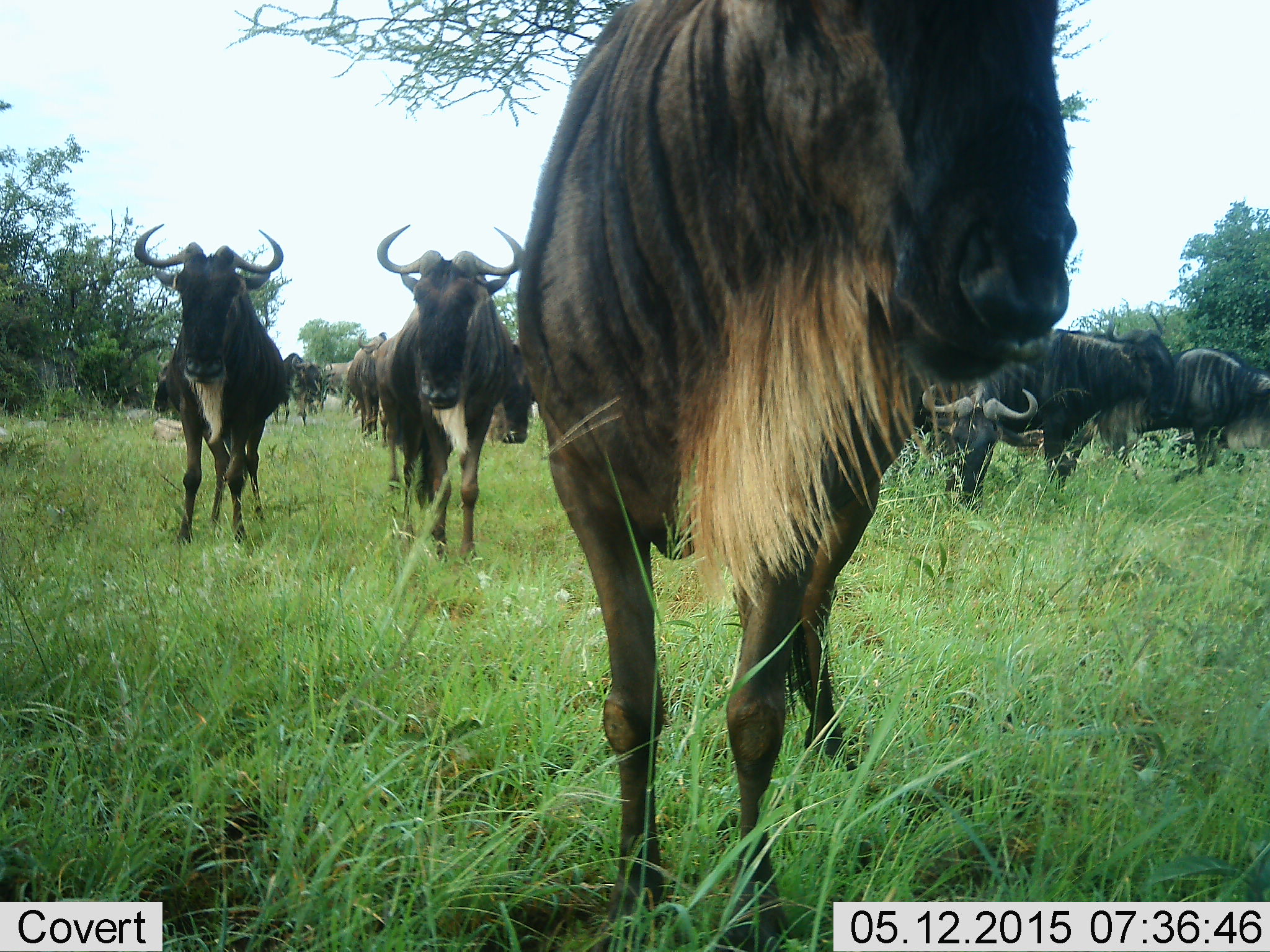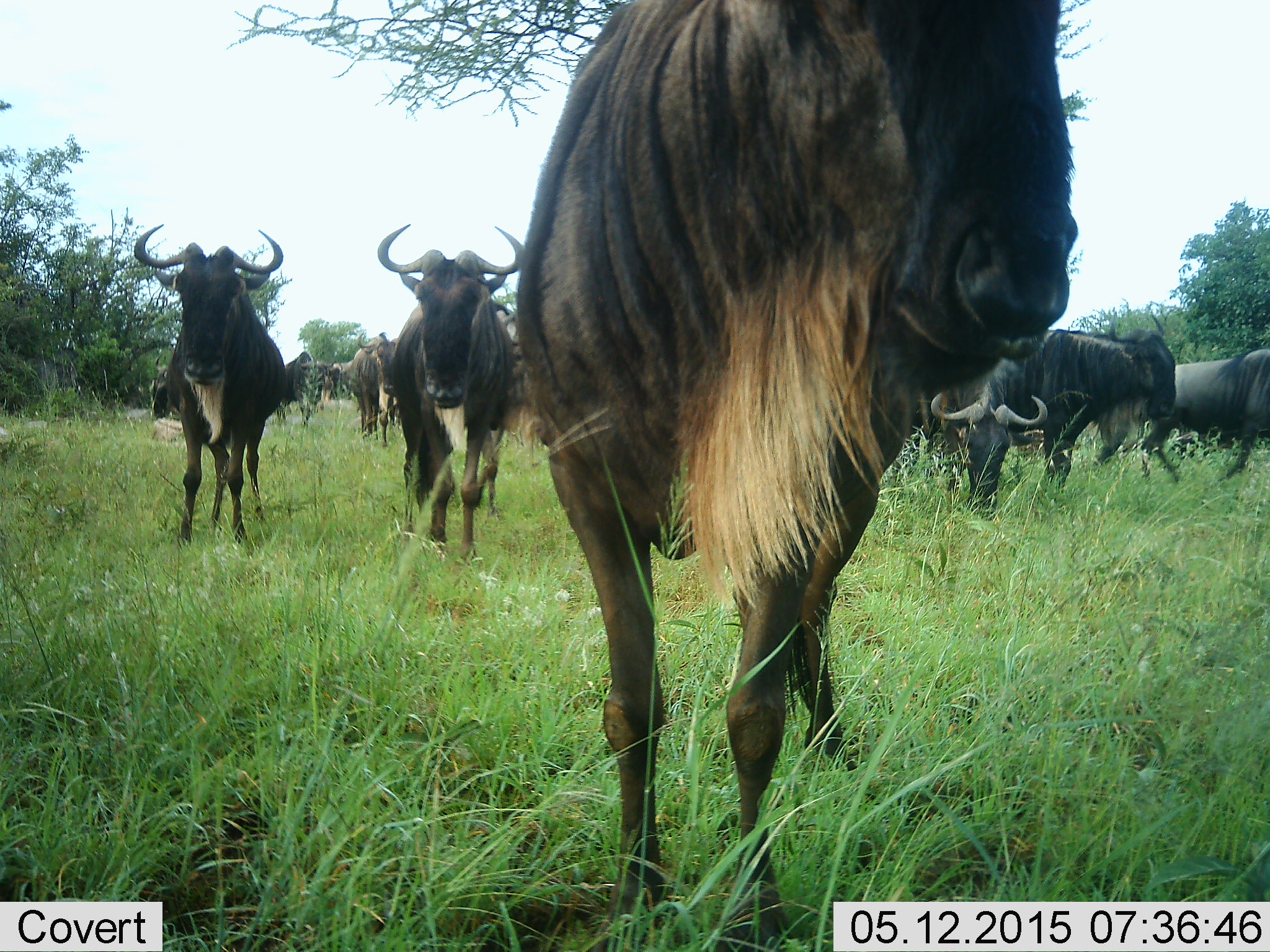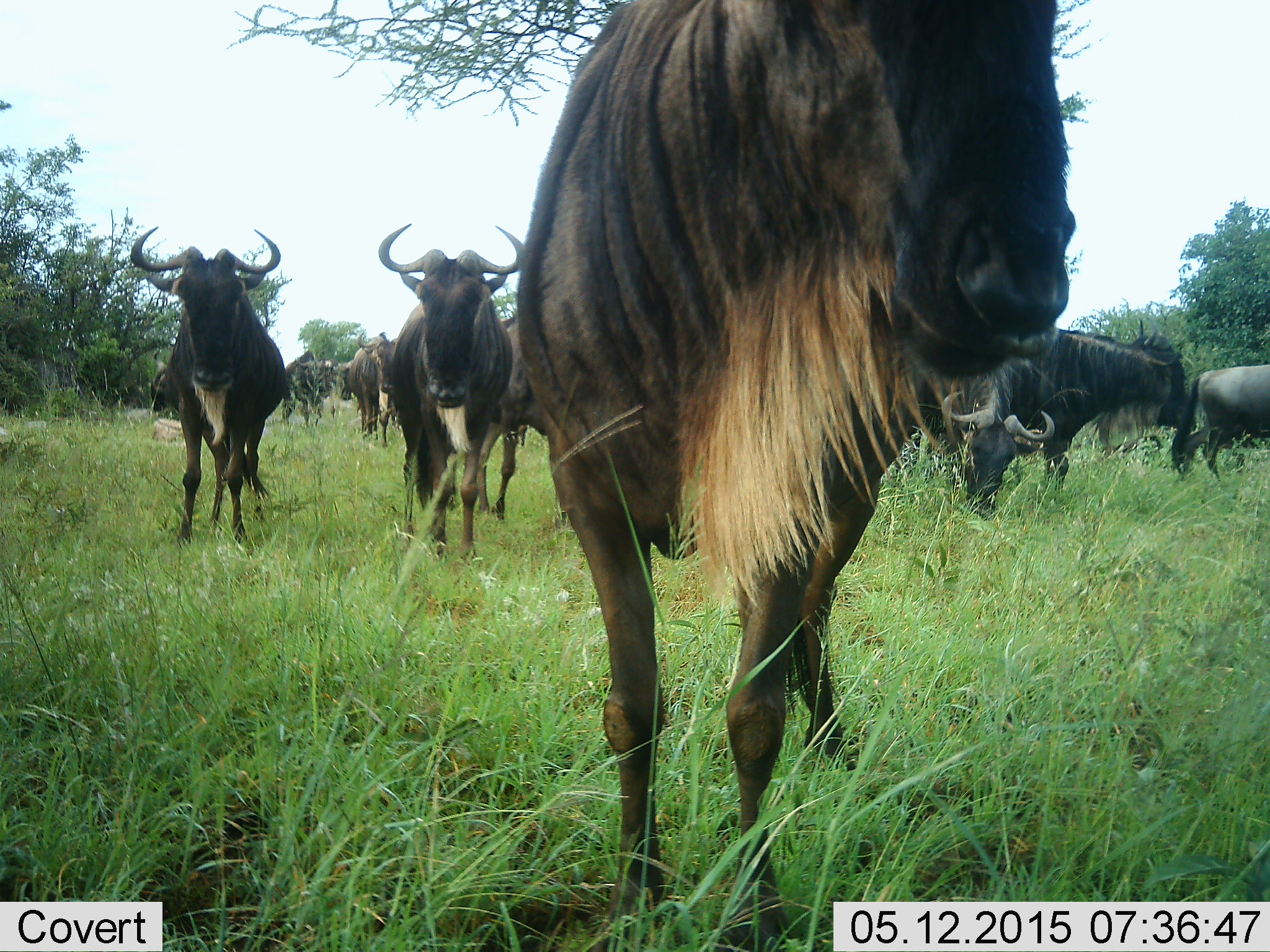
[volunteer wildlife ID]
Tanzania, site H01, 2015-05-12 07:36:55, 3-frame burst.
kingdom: Animalia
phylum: Chordata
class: Mammalia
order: Artiodactyla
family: Bovidae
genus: Connochaetes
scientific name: Connochaetes taurinus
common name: blue wildebeest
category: wildebeest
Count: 11-50.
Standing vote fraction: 70%.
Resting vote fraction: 10%.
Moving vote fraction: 90%.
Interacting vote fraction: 0%.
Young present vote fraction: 0%.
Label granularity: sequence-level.